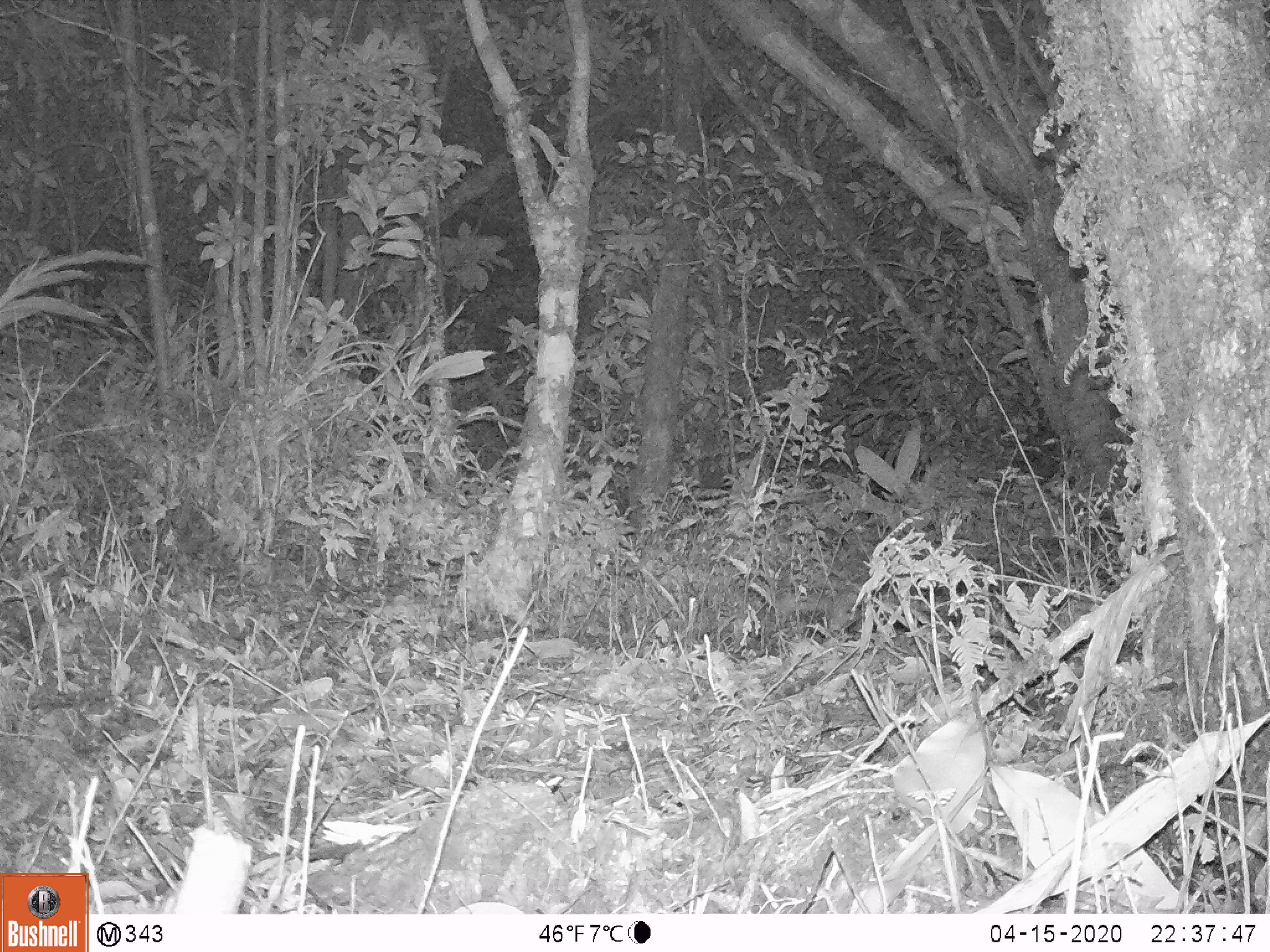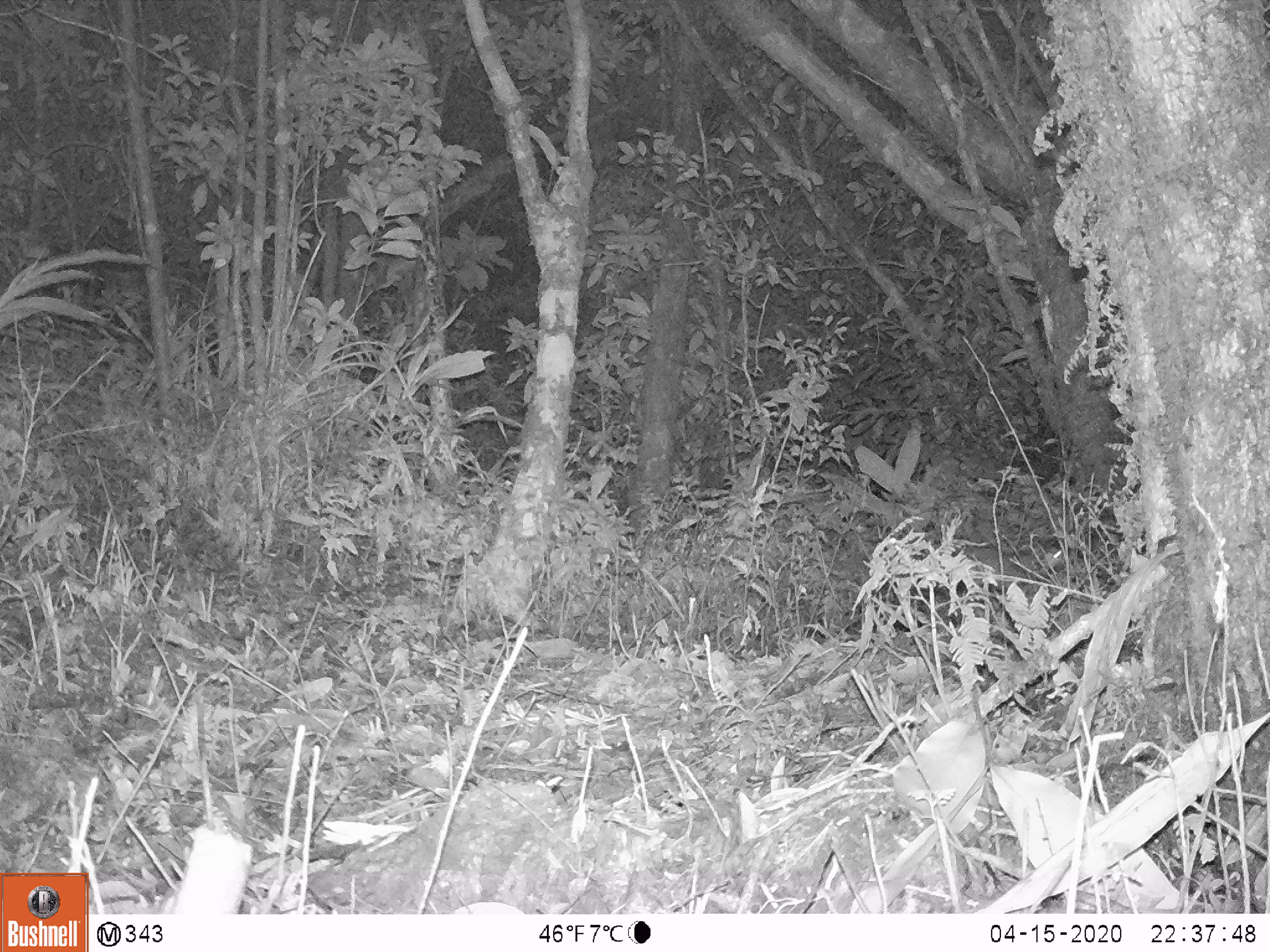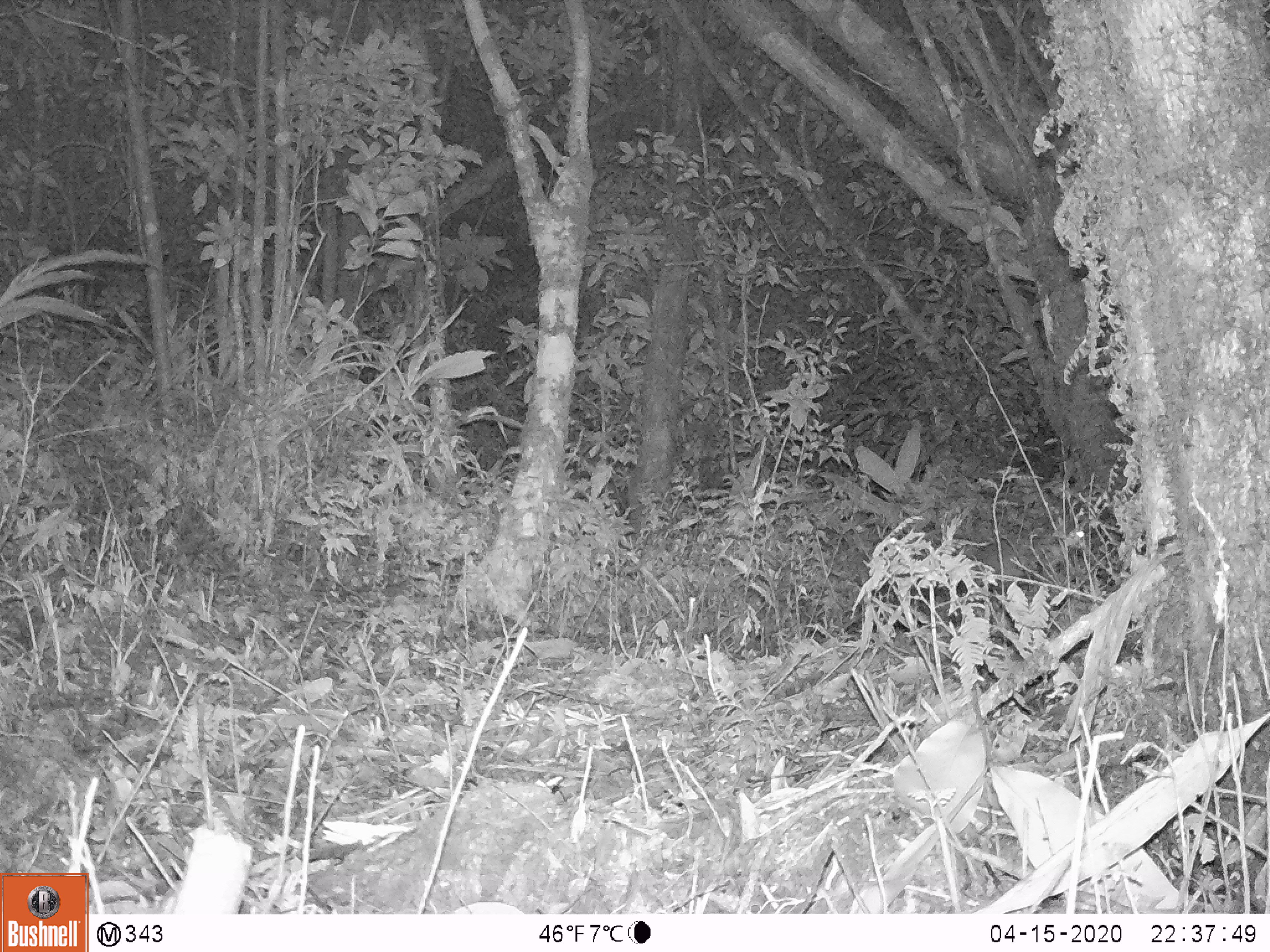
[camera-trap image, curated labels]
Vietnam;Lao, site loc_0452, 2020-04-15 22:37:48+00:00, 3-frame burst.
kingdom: Animalia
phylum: Chordata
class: Mammalia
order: Carnivora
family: Mustelidae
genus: Melogale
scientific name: Melogale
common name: ferret badger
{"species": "ferret badger (Melogale)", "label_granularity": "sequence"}